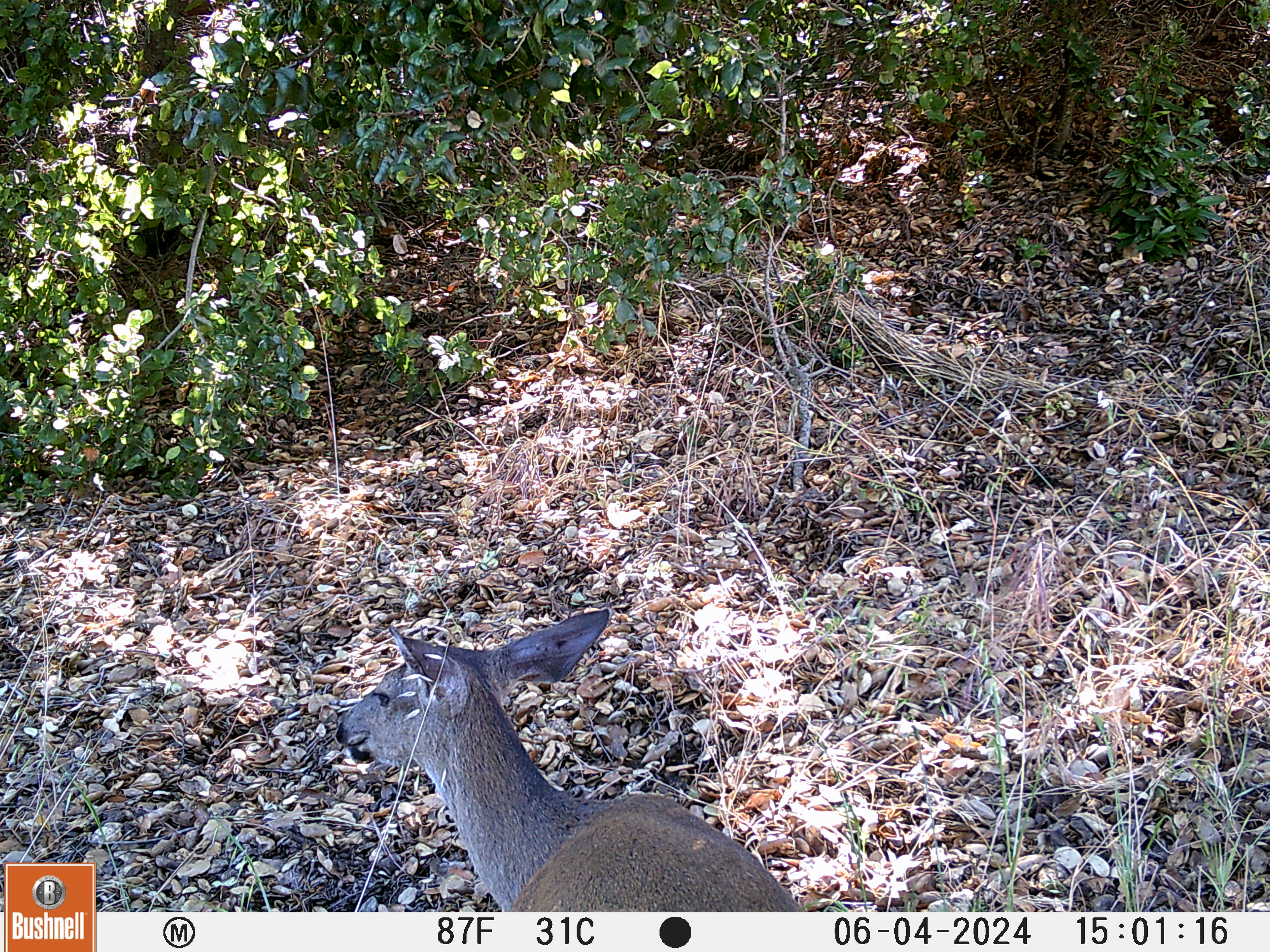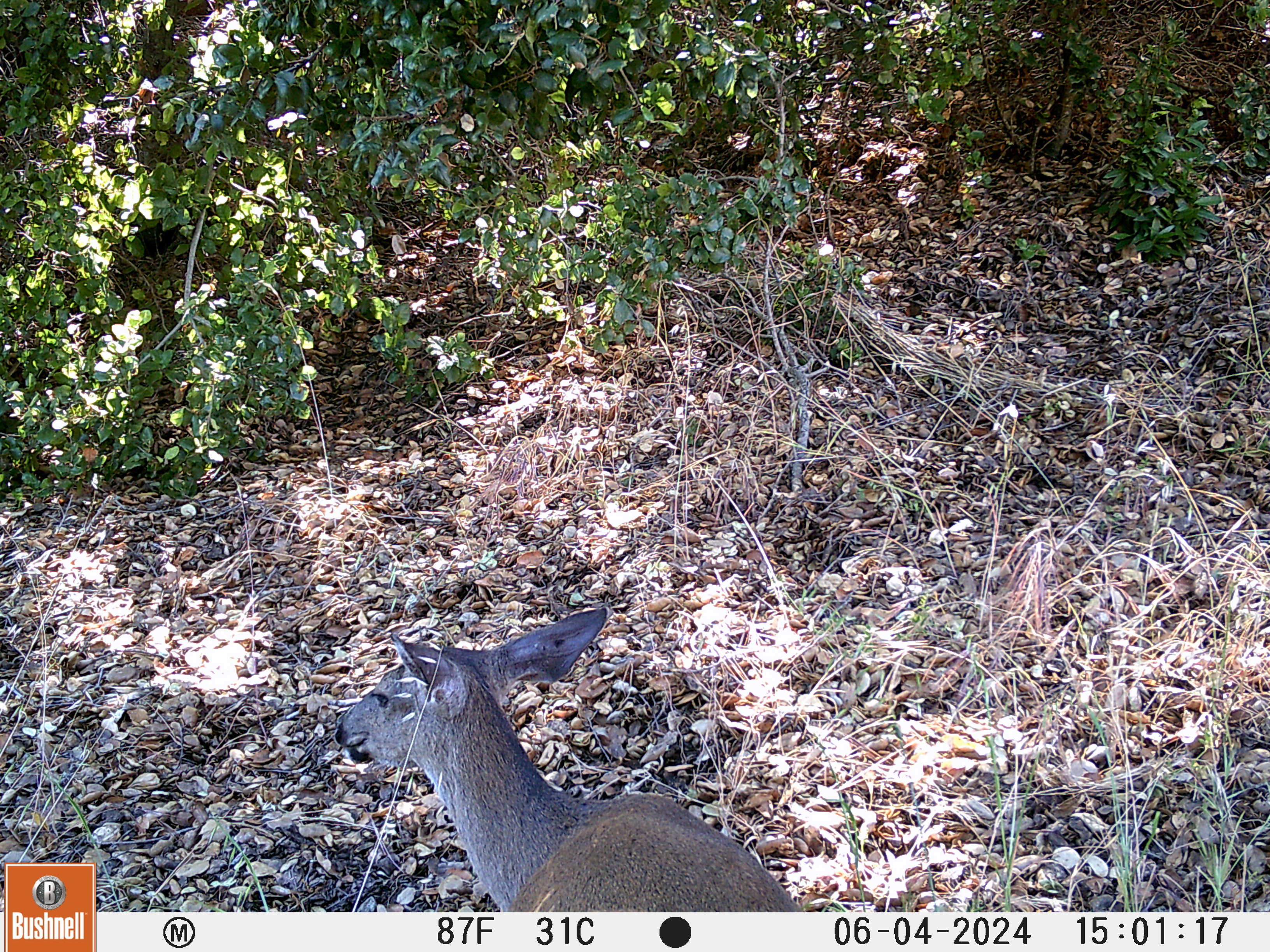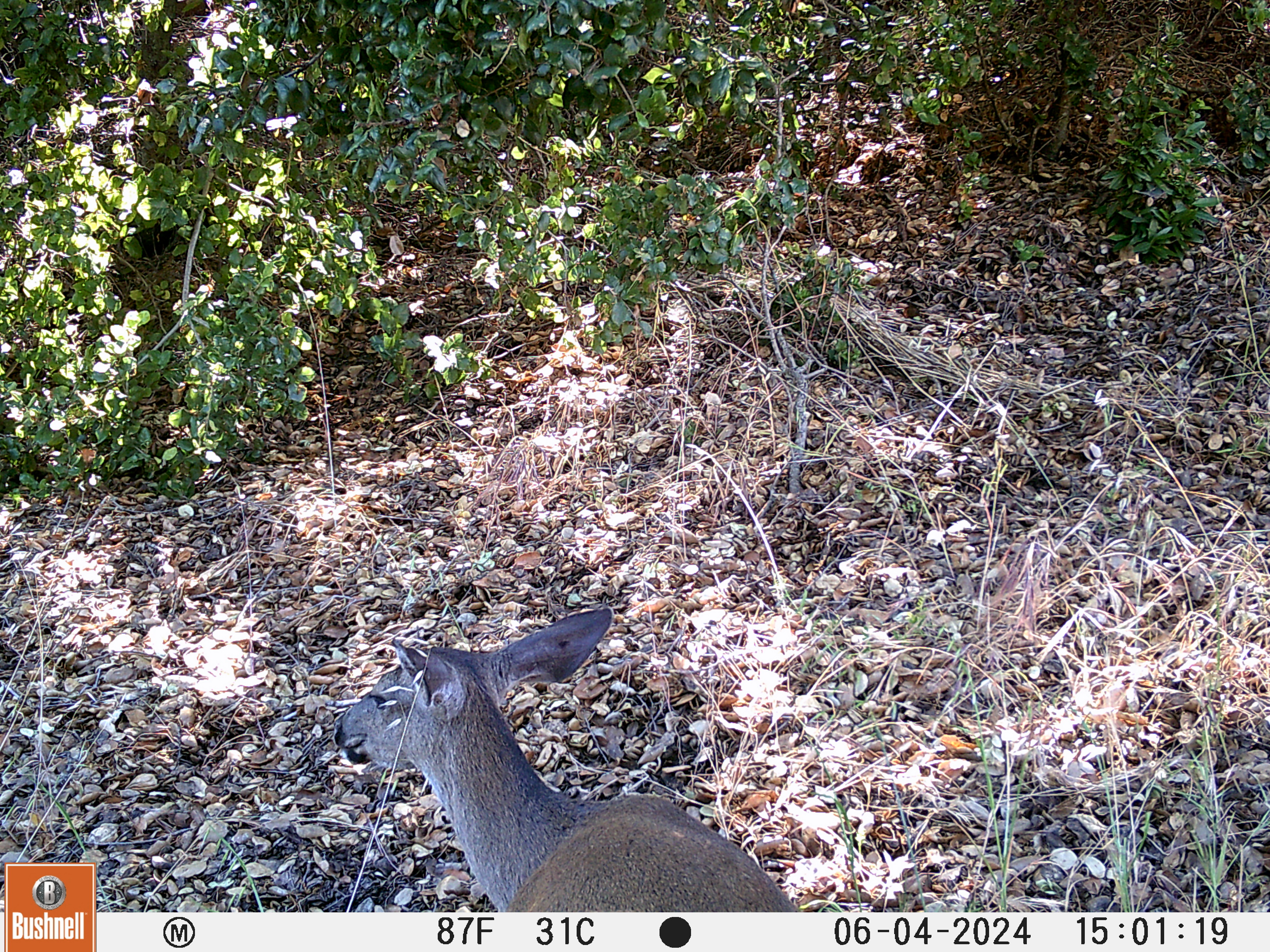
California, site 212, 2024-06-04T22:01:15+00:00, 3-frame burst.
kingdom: Animalia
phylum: Chordata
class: Mammalia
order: Artiodactyla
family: Cervidae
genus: Odocoileus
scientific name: Odocoileus hemionus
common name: mule deer